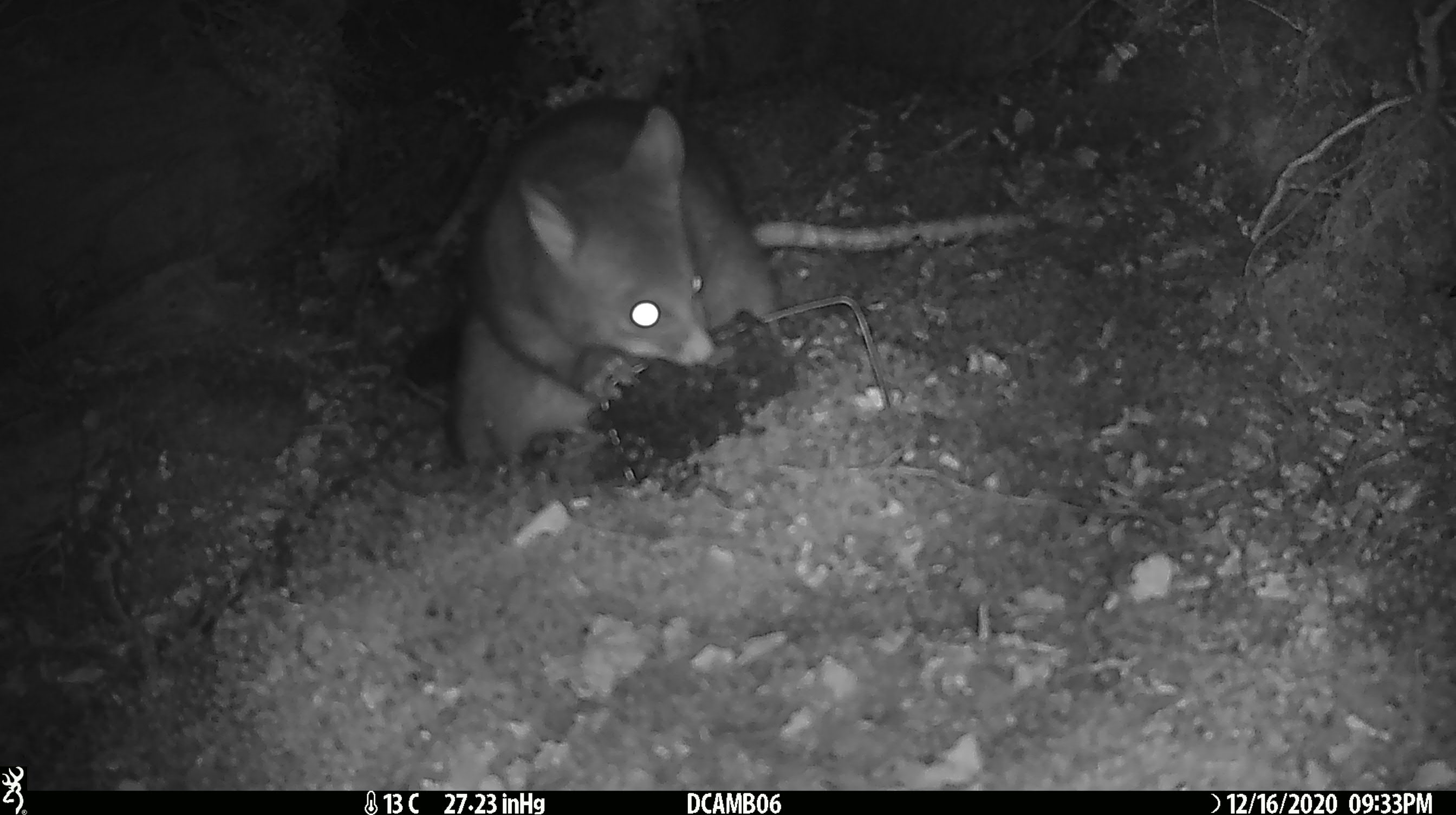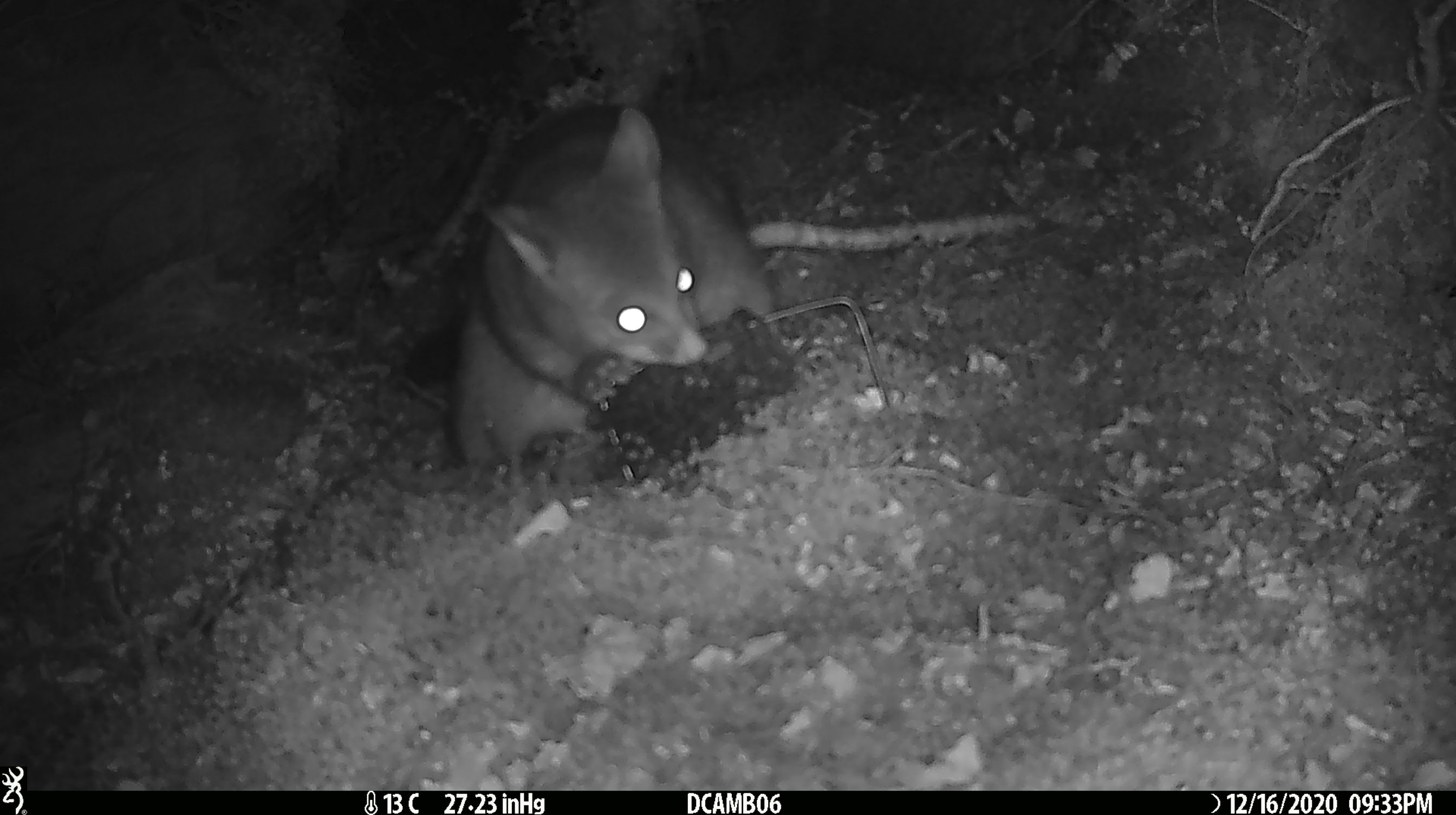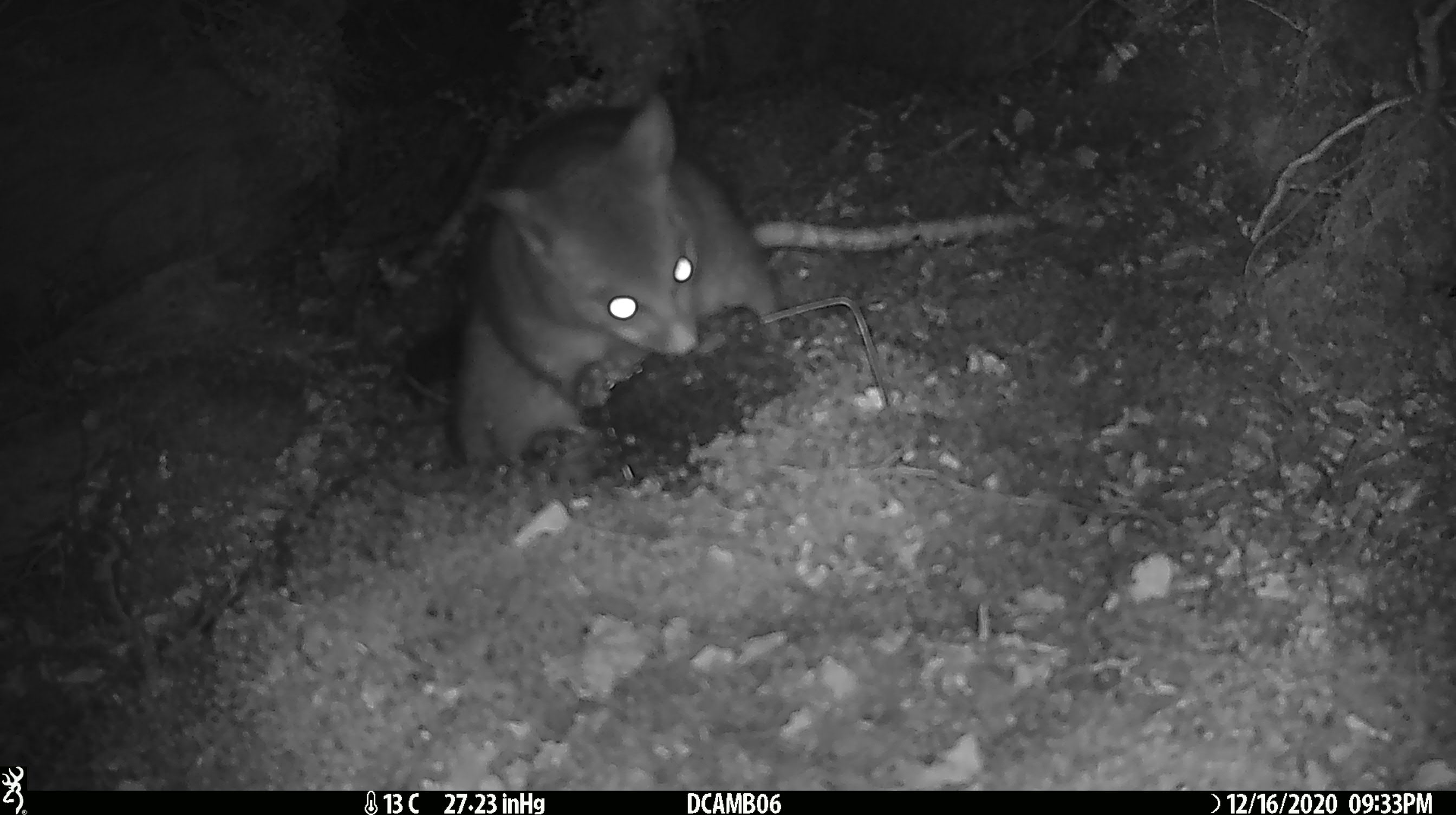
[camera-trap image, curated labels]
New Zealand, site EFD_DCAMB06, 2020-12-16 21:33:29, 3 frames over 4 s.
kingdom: Animalia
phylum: Chordata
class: Mammalia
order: Diprotodontia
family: Phalangeridae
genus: Trichosurus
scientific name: Trichosurus vulpecula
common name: common brushtail possum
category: possum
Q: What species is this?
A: Possum (common brushtail possum) (Trichosurus vulpecula).